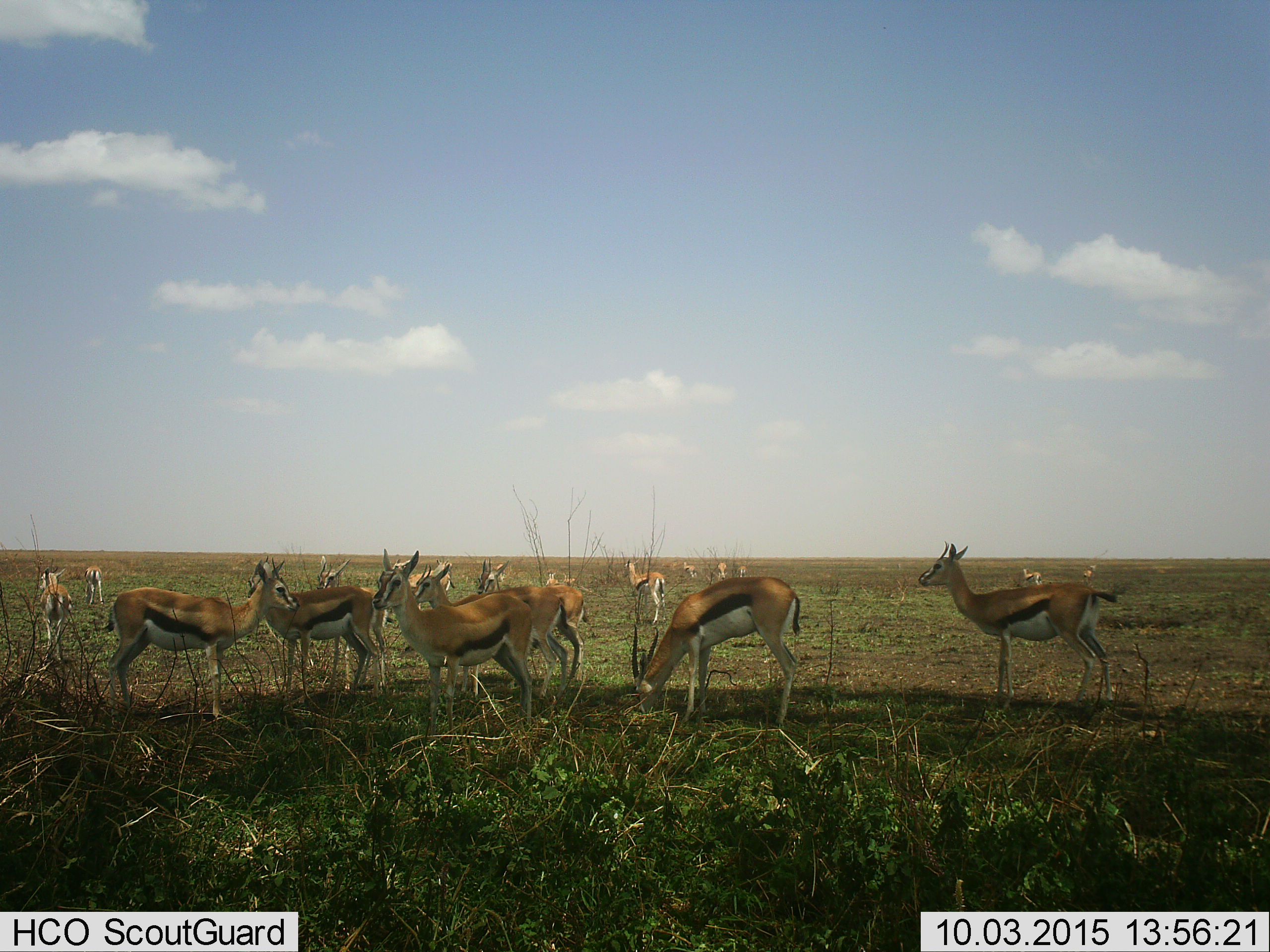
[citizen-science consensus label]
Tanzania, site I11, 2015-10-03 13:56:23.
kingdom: Animalia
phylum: Chordata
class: Mammalia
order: Artiodactyla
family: Bovidae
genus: Eudorcas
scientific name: Eudorcas thomsonii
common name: thomson's gazelle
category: gazellethomsons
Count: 11-50.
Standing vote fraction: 100%.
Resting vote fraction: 0%.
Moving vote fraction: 30%.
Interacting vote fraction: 10%.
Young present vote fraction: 20%.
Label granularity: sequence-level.